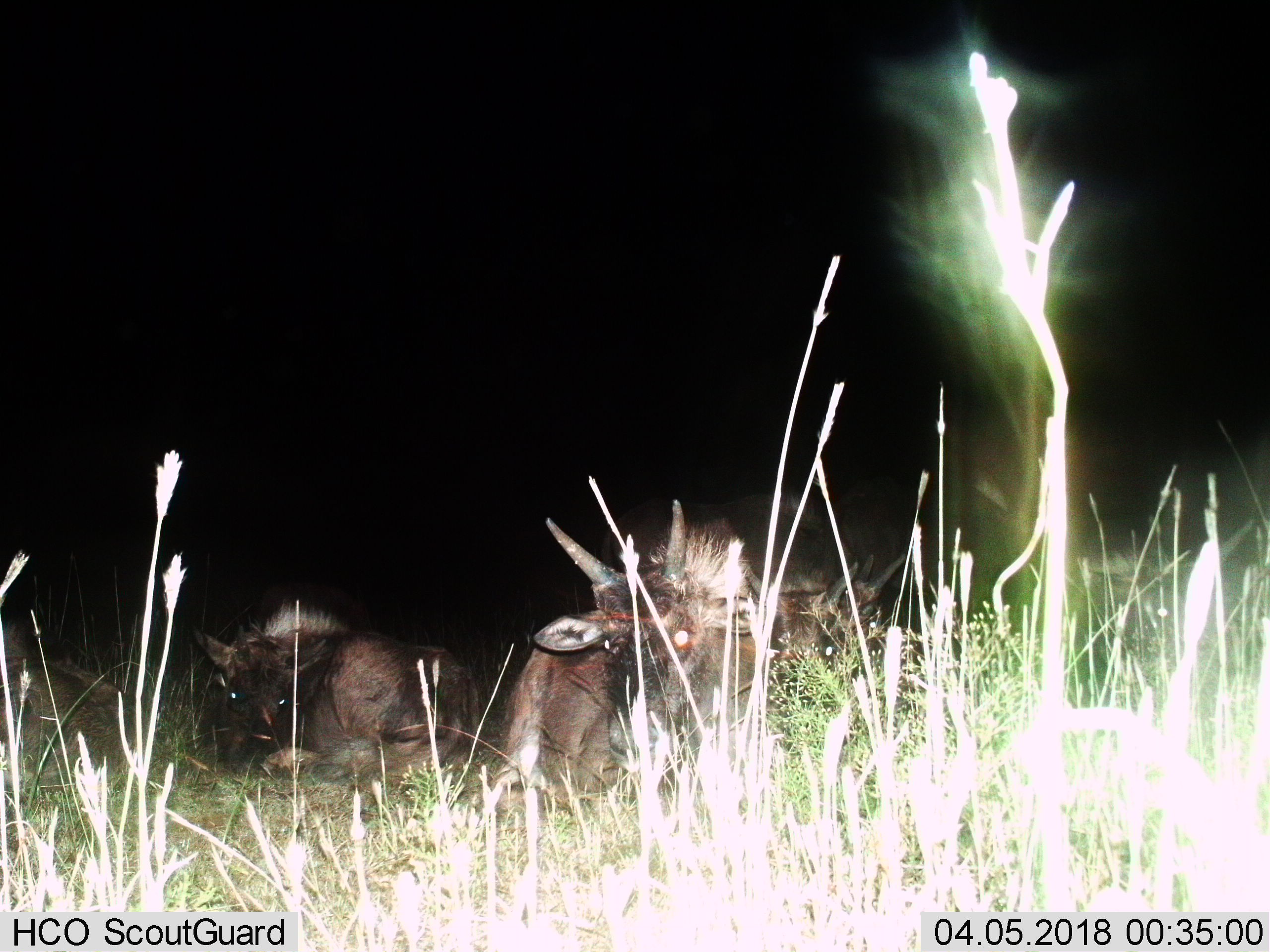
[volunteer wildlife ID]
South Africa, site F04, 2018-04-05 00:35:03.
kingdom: Animalia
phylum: Chordata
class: Mammalia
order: Artiodactyla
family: Bovidae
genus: Connochaetes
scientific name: Connochaetes gnou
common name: black wildebeest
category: wildebeestblack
Wildebeestblack (black wildebeest) (Connochaetes gnou), count 6. Behavior (volunteer vote fractions): standing 0%, resting 100%, moving 0%, interacting 0%. Young present (vote fraction): 50%. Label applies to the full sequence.